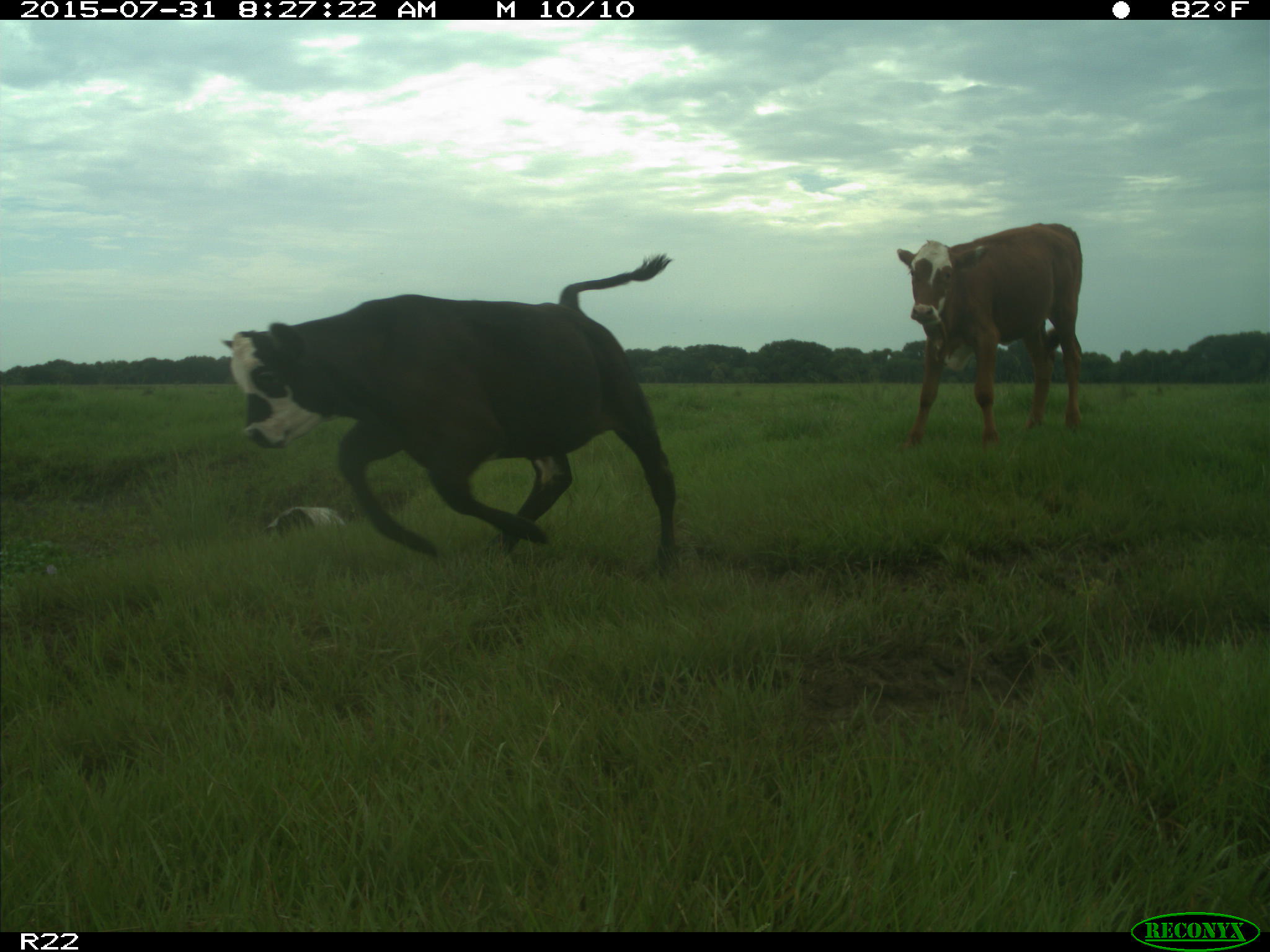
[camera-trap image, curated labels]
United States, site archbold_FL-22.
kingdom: Animalia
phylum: Chordata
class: Mammalia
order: Artiodactyla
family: Bovidae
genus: Bos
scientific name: Bos taurus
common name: domestic cow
Bos taurus (domestic cow).